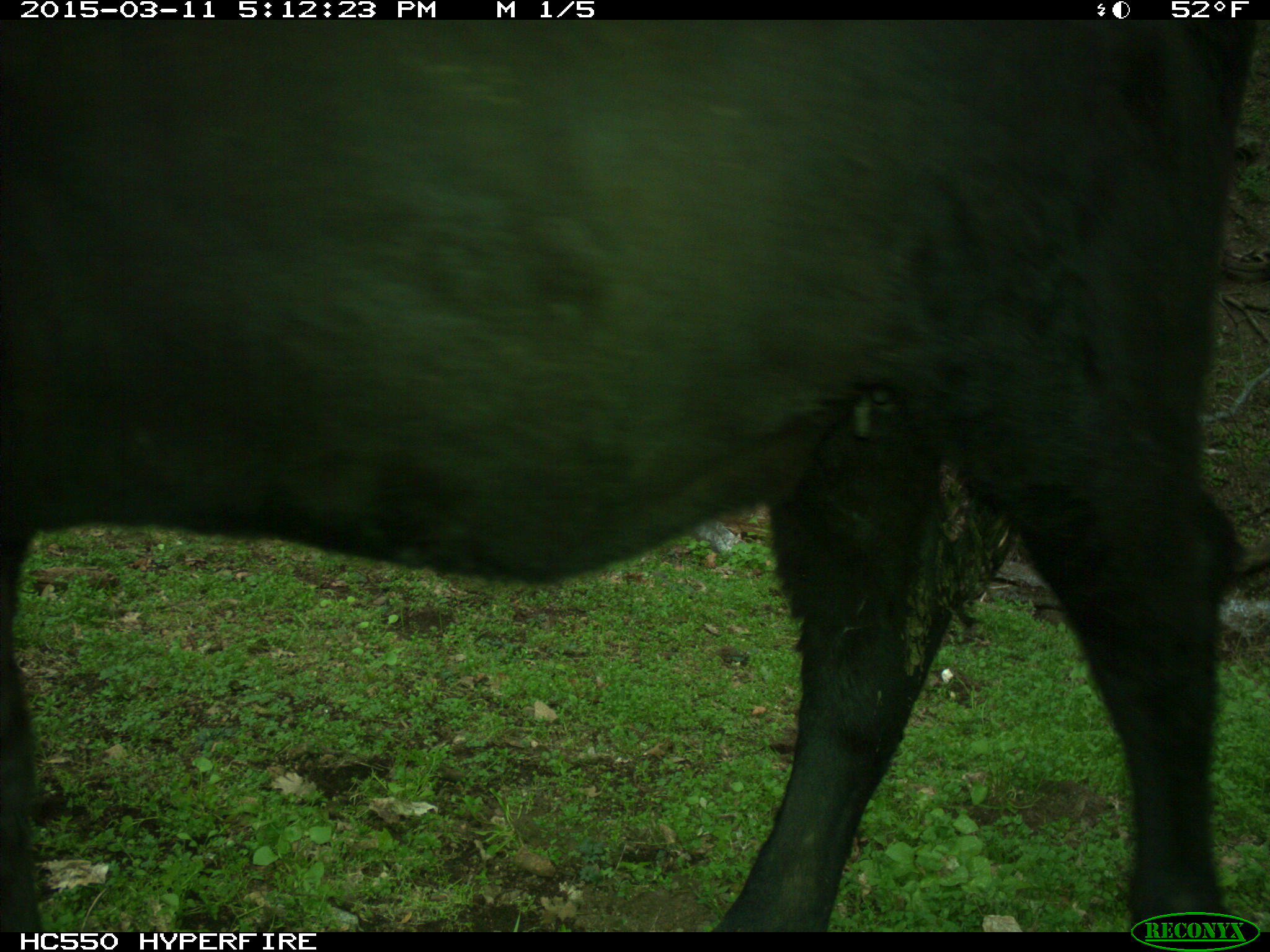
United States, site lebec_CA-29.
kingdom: Animalia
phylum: Chordata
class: Mammalia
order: Artiodactyla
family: Bovidae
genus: Bos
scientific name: Bos taurus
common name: domestic cow